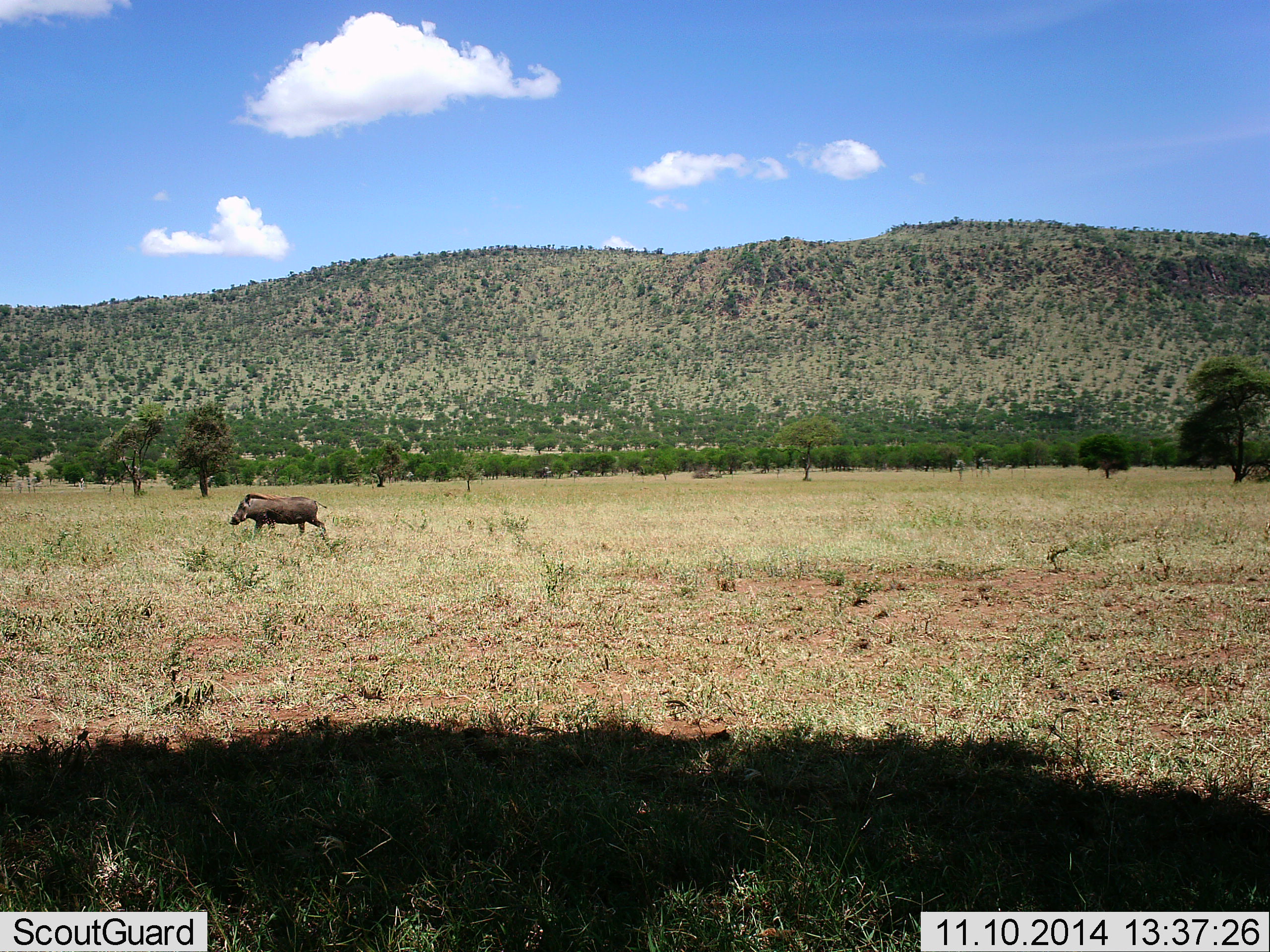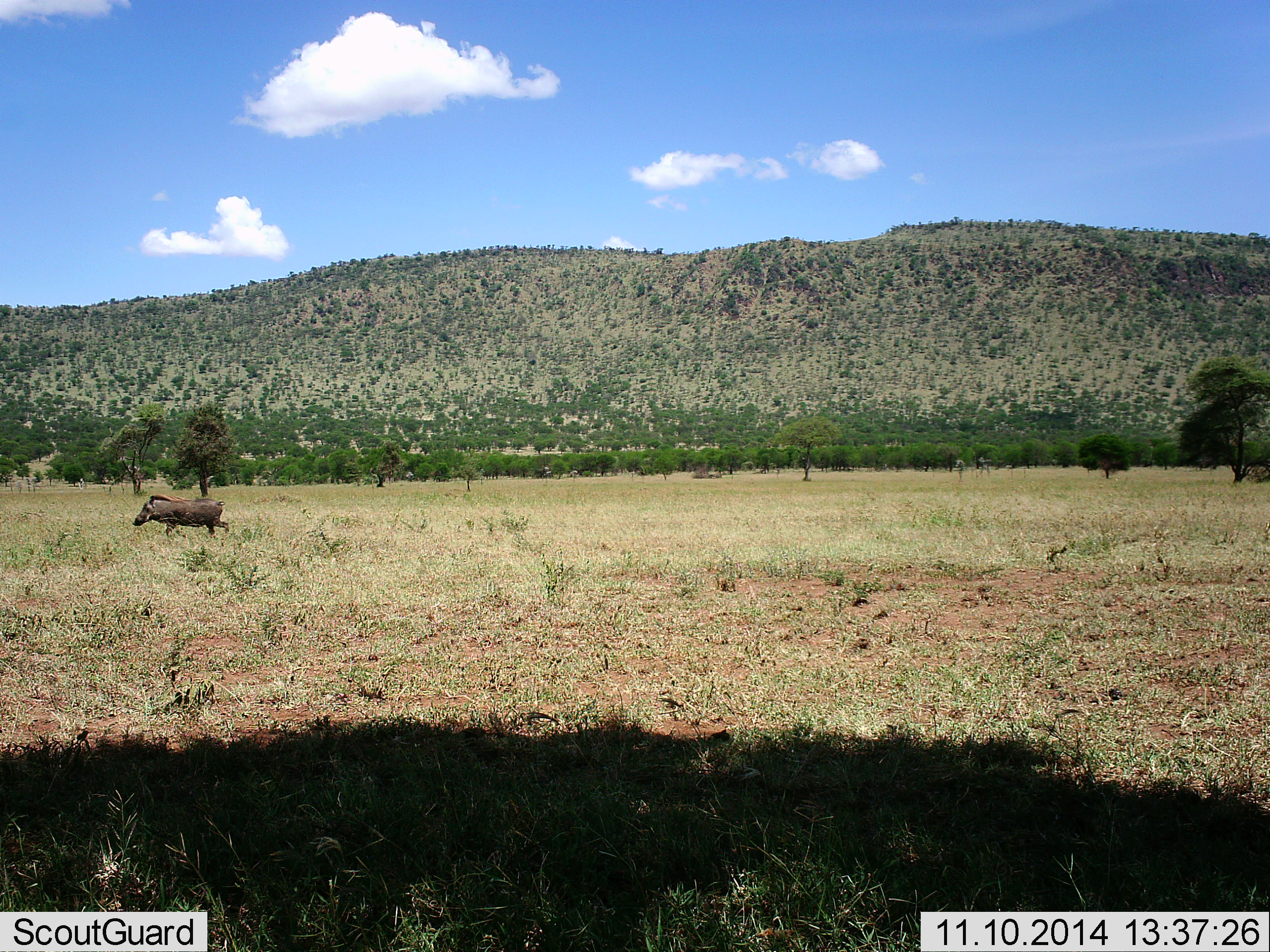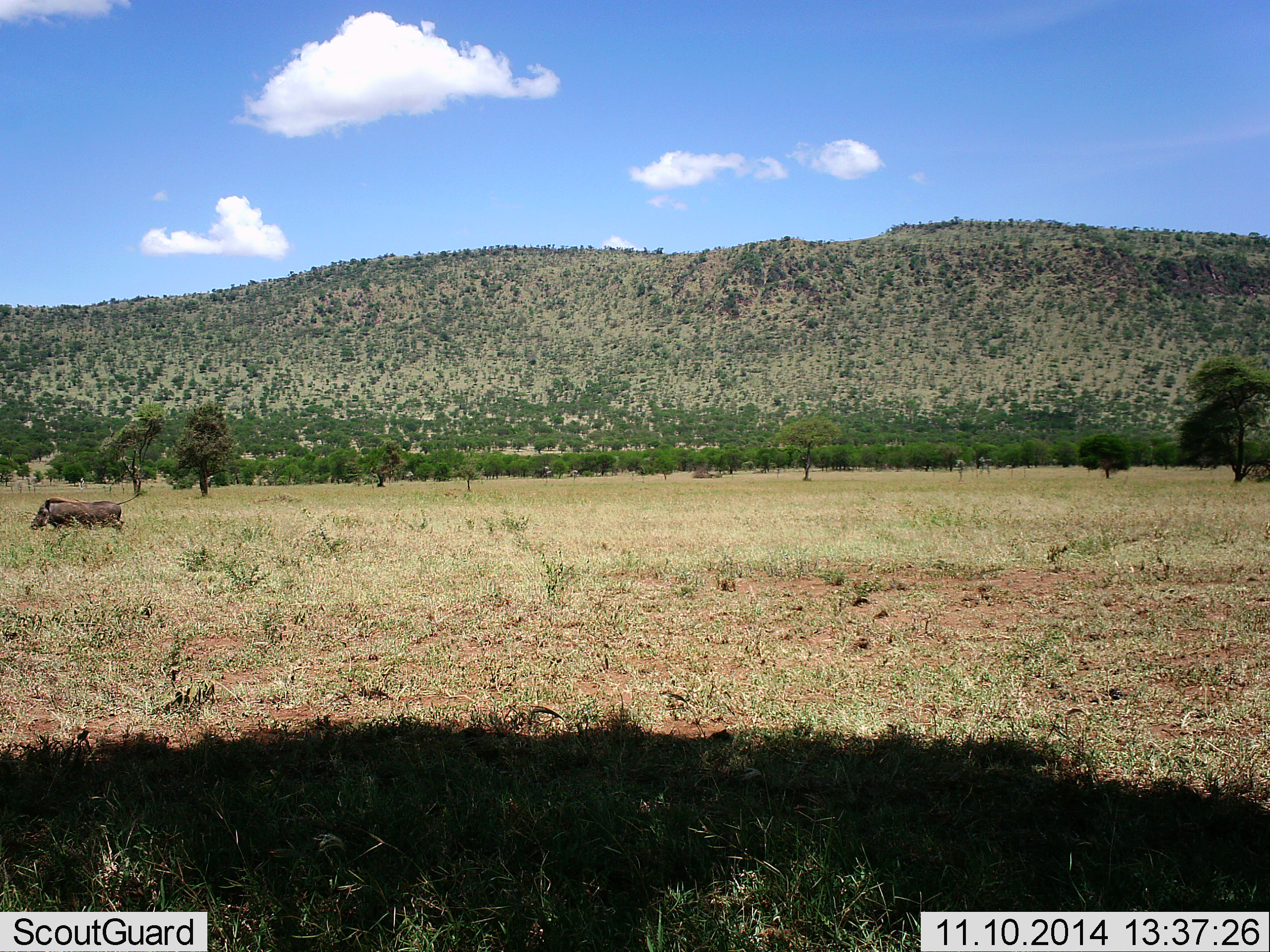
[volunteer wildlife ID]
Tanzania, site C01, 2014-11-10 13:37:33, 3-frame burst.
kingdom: Animalia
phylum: Chordata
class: Mammalia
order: Artiodactyla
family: Suidae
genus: Phacochoerus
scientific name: Phacochoerus africanus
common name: warthog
Warthog (Phacochoerus africanus), count 1. Behavior (volunteer vote fractions): standing 0%, resting 0%, moving 100%, interacting 0%. Young present (vote fraction): 0%. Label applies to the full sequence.